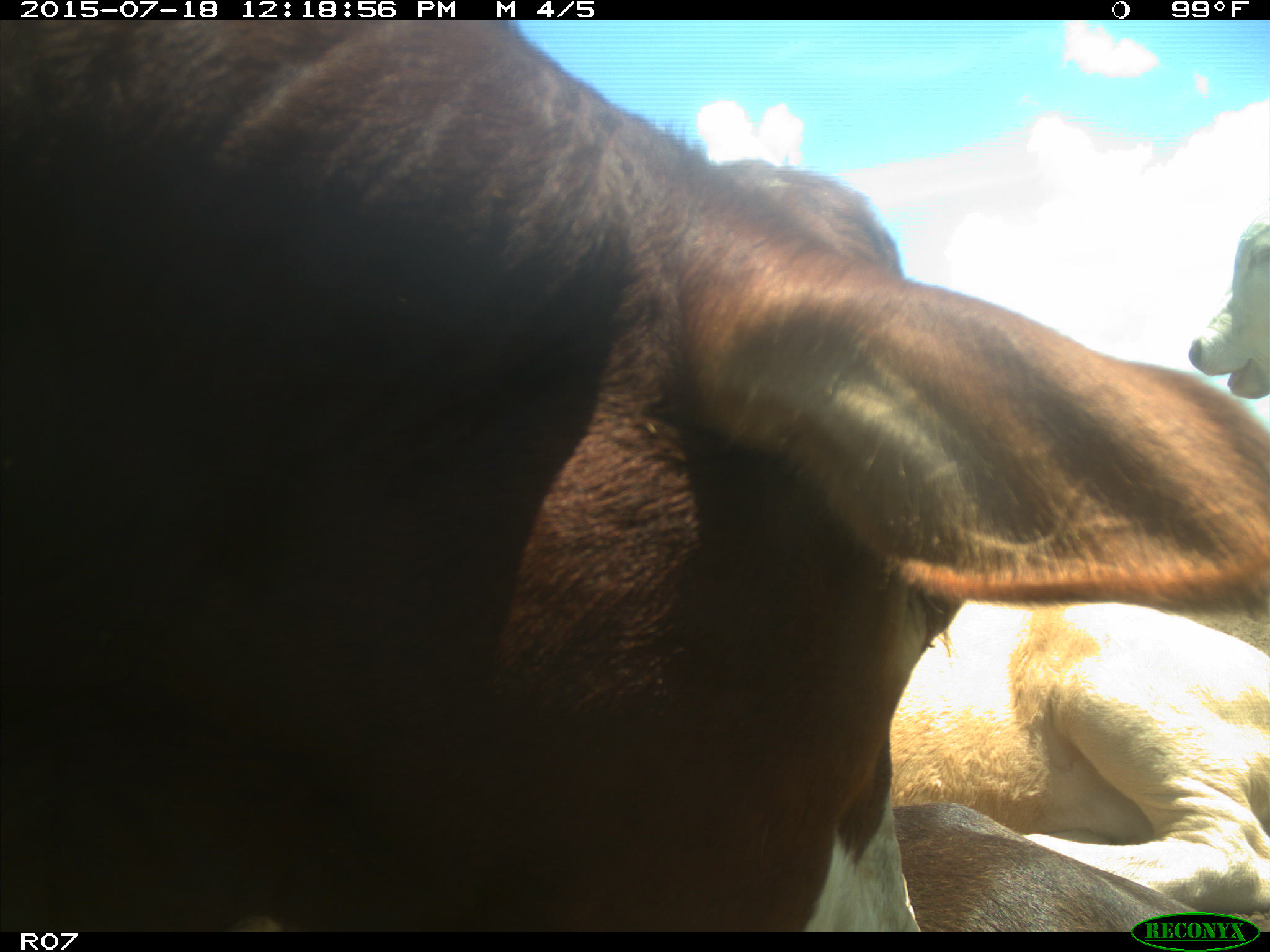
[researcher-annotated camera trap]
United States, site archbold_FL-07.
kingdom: Animalia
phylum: Chordata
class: Mammalia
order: Artiodactyla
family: Bovidae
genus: Bos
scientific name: Bos taurus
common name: domestic cow